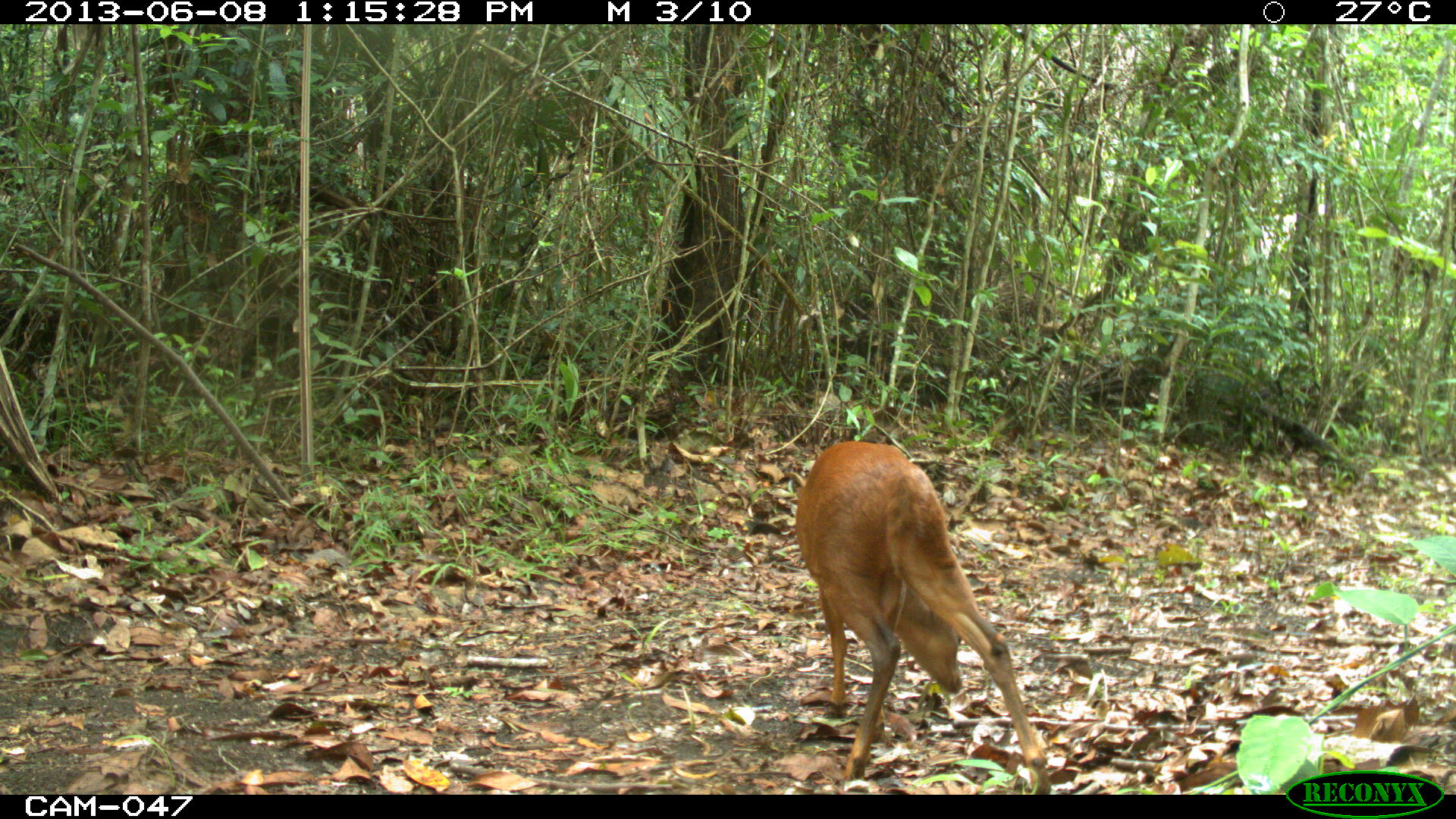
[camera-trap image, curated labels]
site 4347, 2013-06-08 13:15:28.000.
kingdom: Animalia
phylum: Chordata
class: Mammalia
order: Artiodactyla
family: Cervidae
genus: Mazama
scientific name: Mazama temama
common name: central american red brocket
Mazama temama (central american red brocket), count 1.